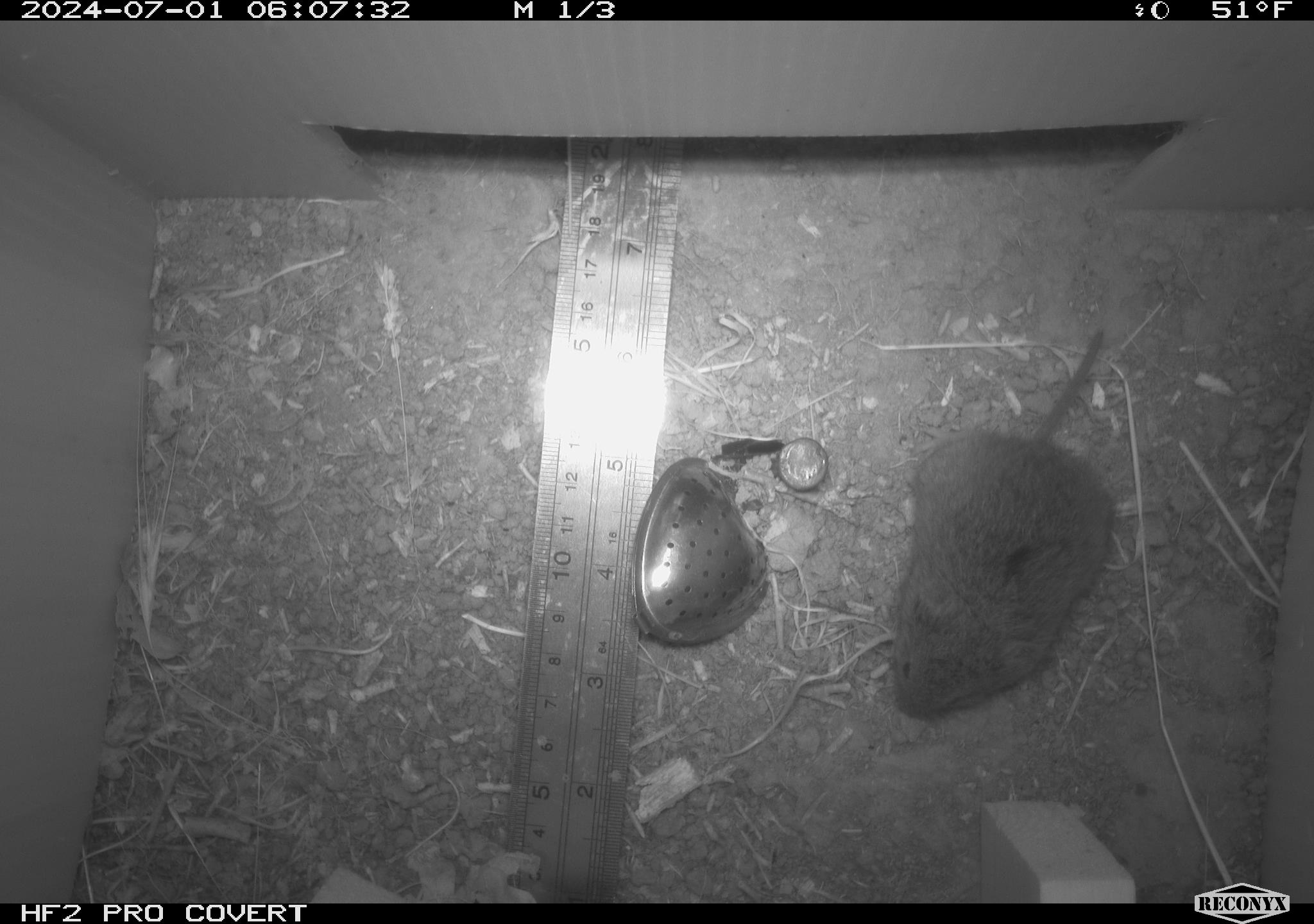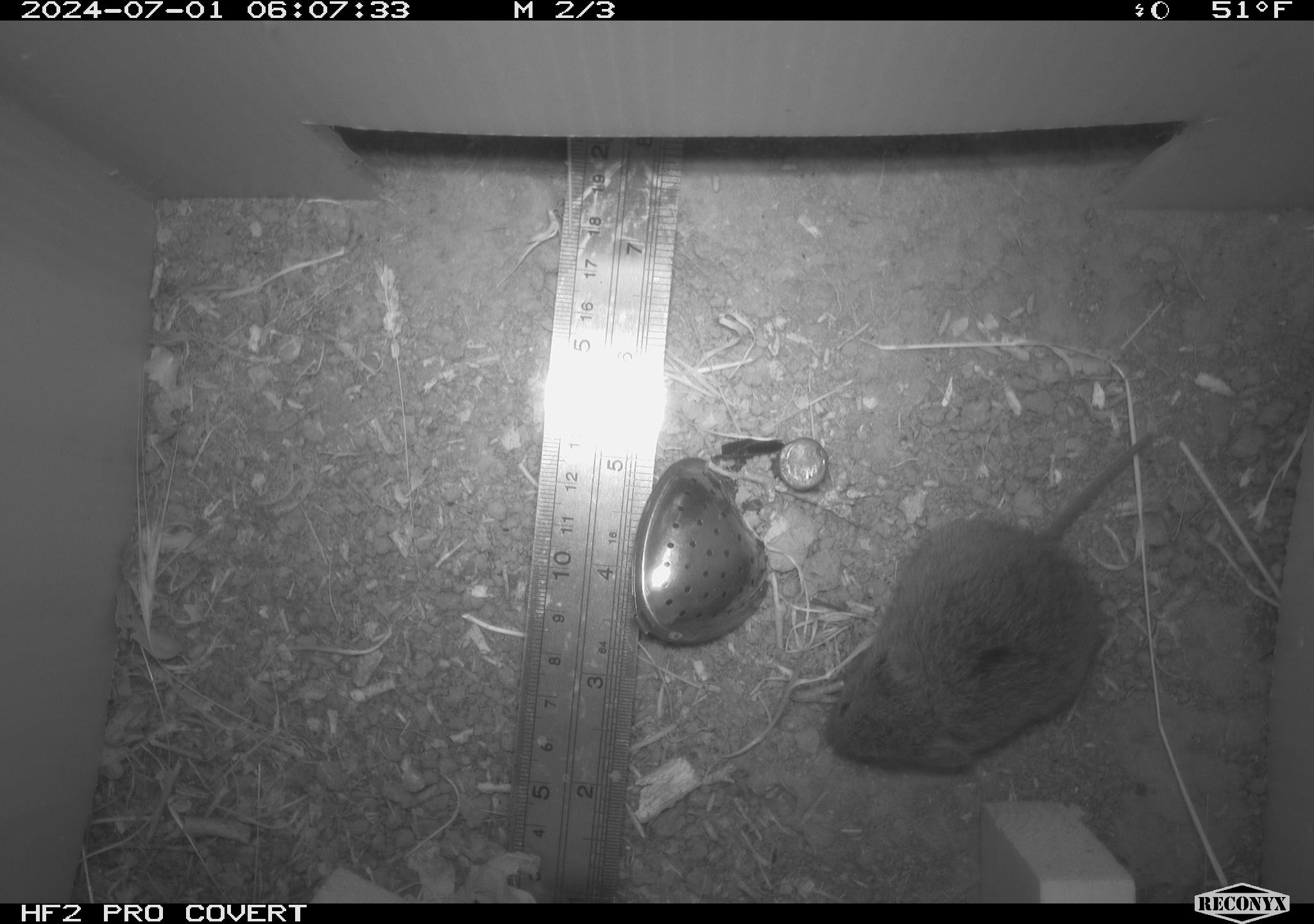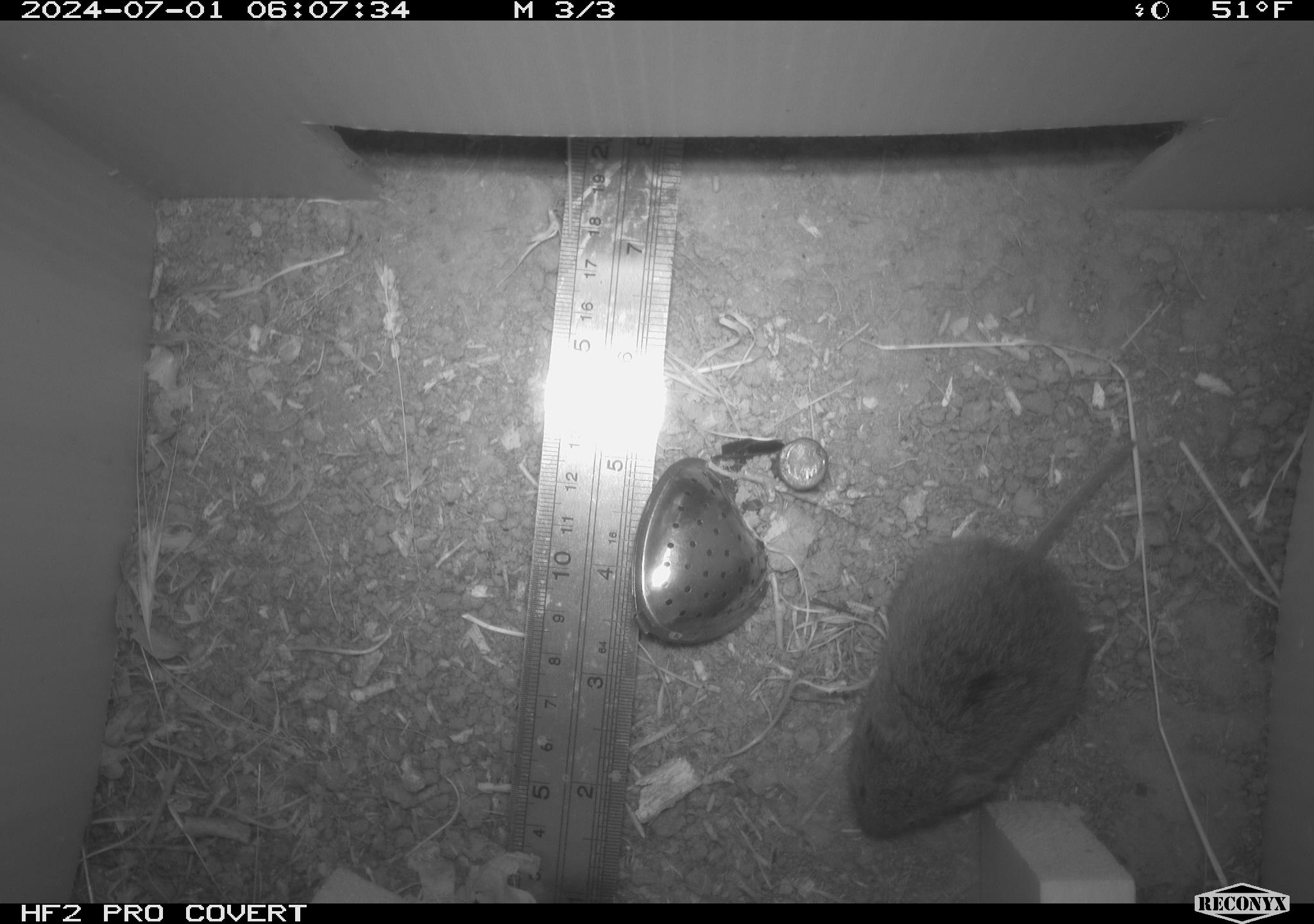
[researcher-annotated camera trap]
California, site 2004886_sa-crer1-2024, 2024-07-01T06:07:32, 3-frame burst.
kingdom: Animalia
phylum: Chordata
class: Mammalia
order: Rodentia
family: Cricetidae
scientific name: Arvicolinae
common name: voles, lemmings, and muskrats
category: arvicolinae subfamily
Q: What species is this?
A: Arvicolinae subfamily (voles, lemmings, and muskrats) (Arvicolinae).